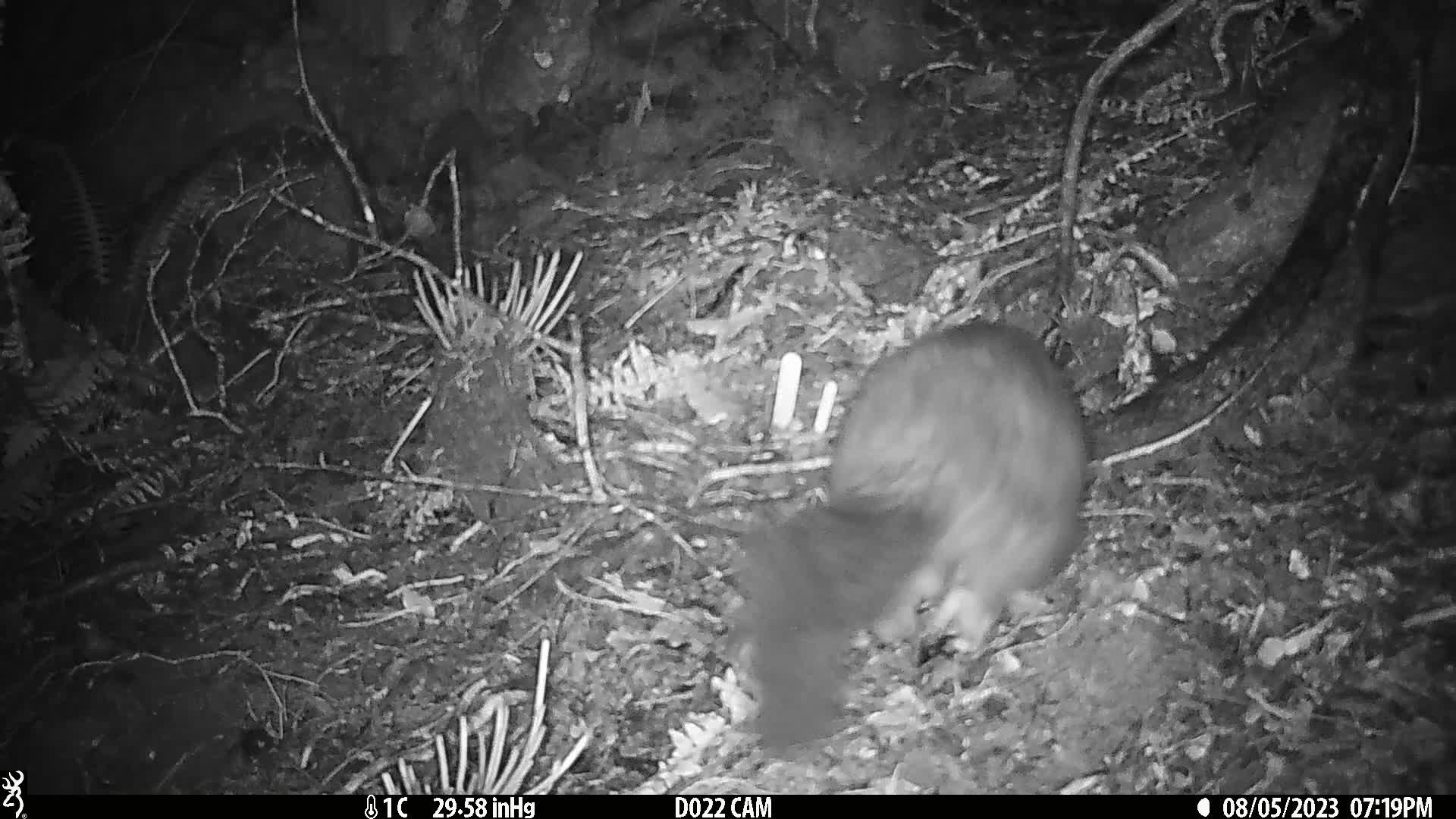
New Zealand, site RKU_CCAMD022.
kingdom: Animalia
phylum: Chordata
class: Mammalia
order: Diprotodontia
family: Phalangeridae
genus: Trichosurus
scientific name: Trichosurus vulpecula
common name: common brushtail possum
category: possum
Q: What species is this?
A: Possum (common brushtail possum) (Trichosurus vulpecula).